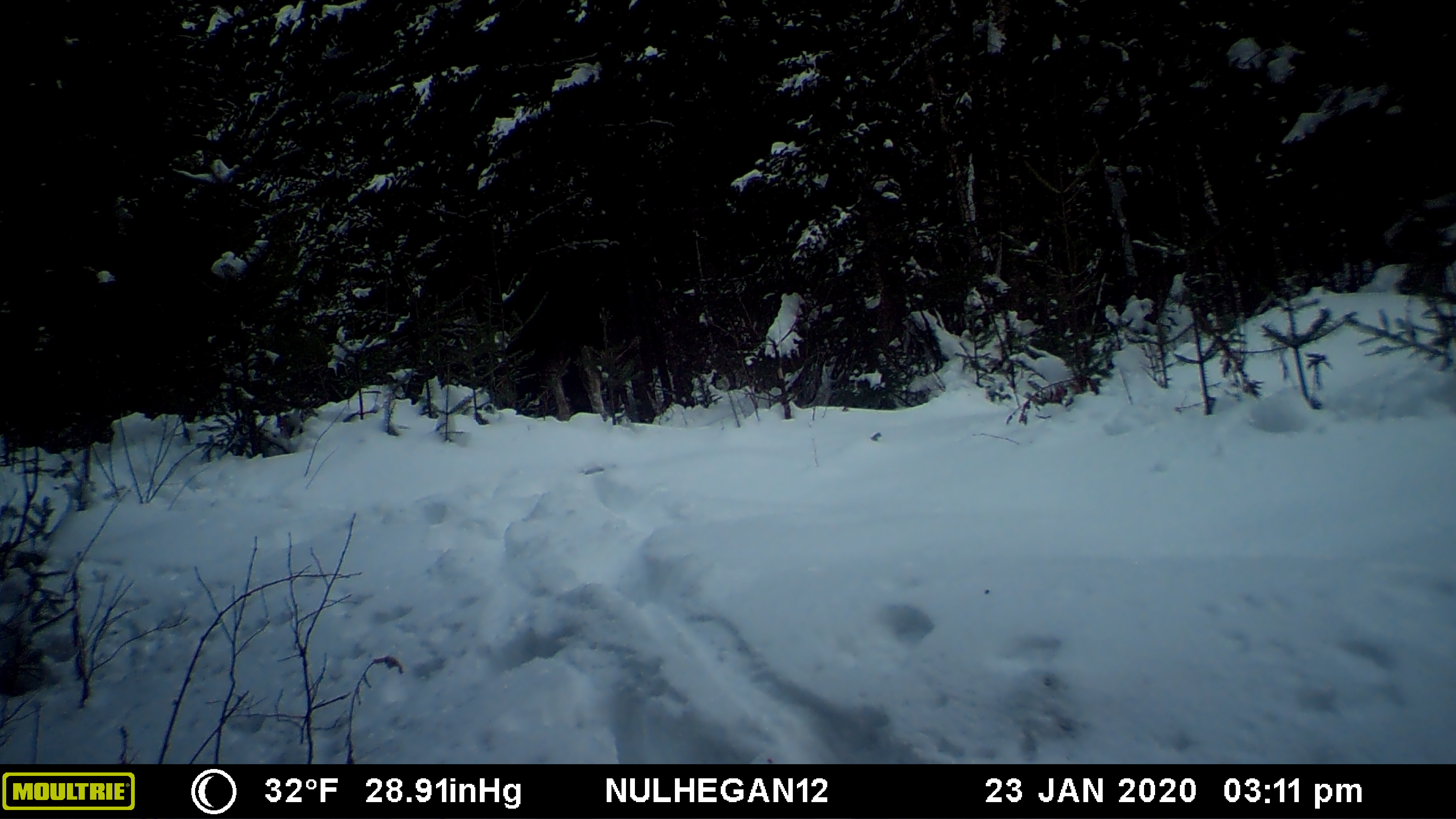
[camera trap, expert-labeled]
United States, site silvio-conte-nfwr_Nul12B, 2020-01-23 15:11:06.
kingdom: Animalia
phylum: Chordata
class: Mammalia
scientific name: Mammalia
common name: mammal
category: mammal sp.